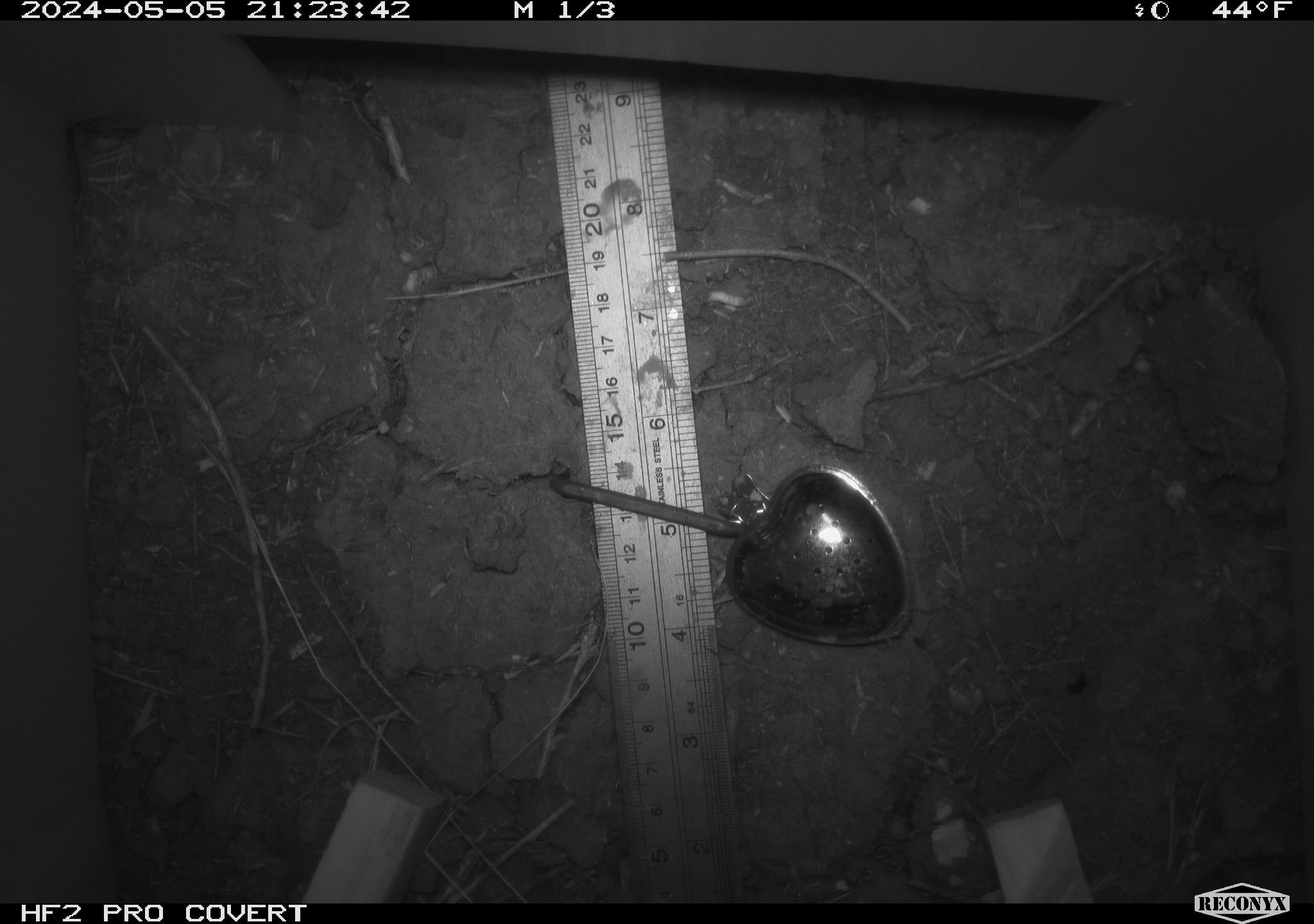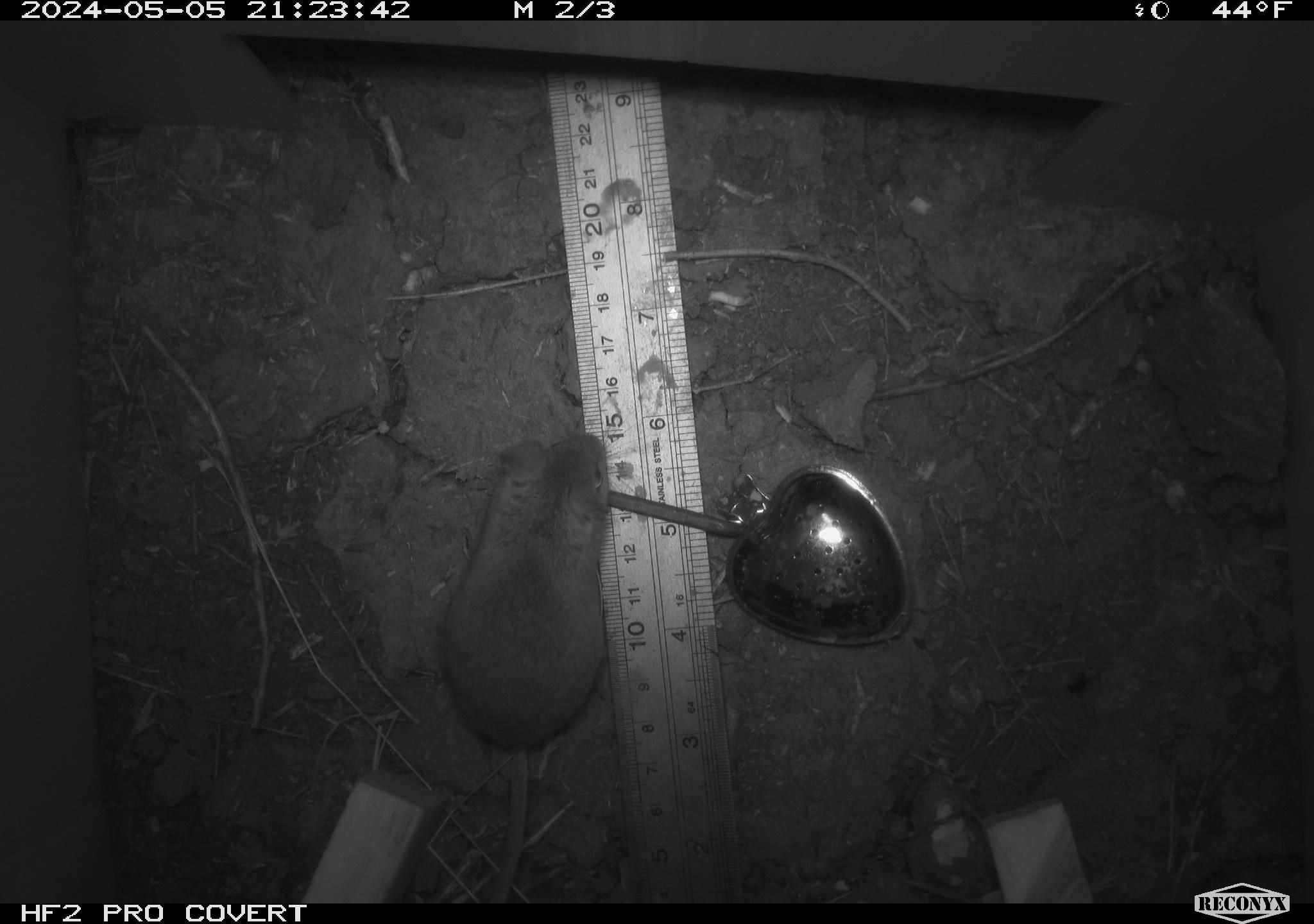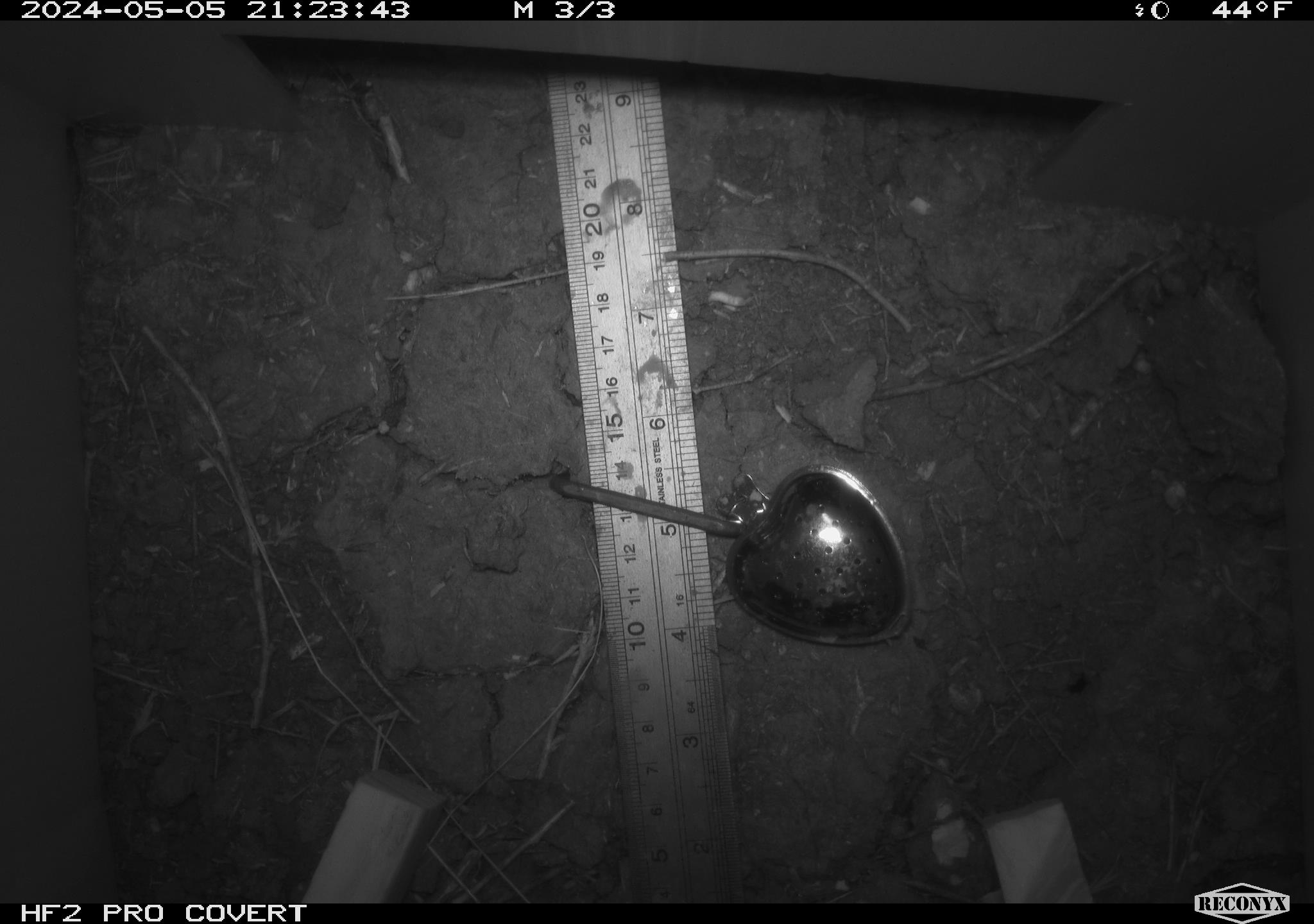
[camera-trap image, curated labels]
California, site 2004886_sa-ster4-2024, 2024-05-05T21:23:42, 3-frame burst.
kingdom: Animalia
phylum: Chordata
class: Mammalia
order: Rodentia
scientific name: Rodentia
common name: mouse species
Mouse species (Rodentia).